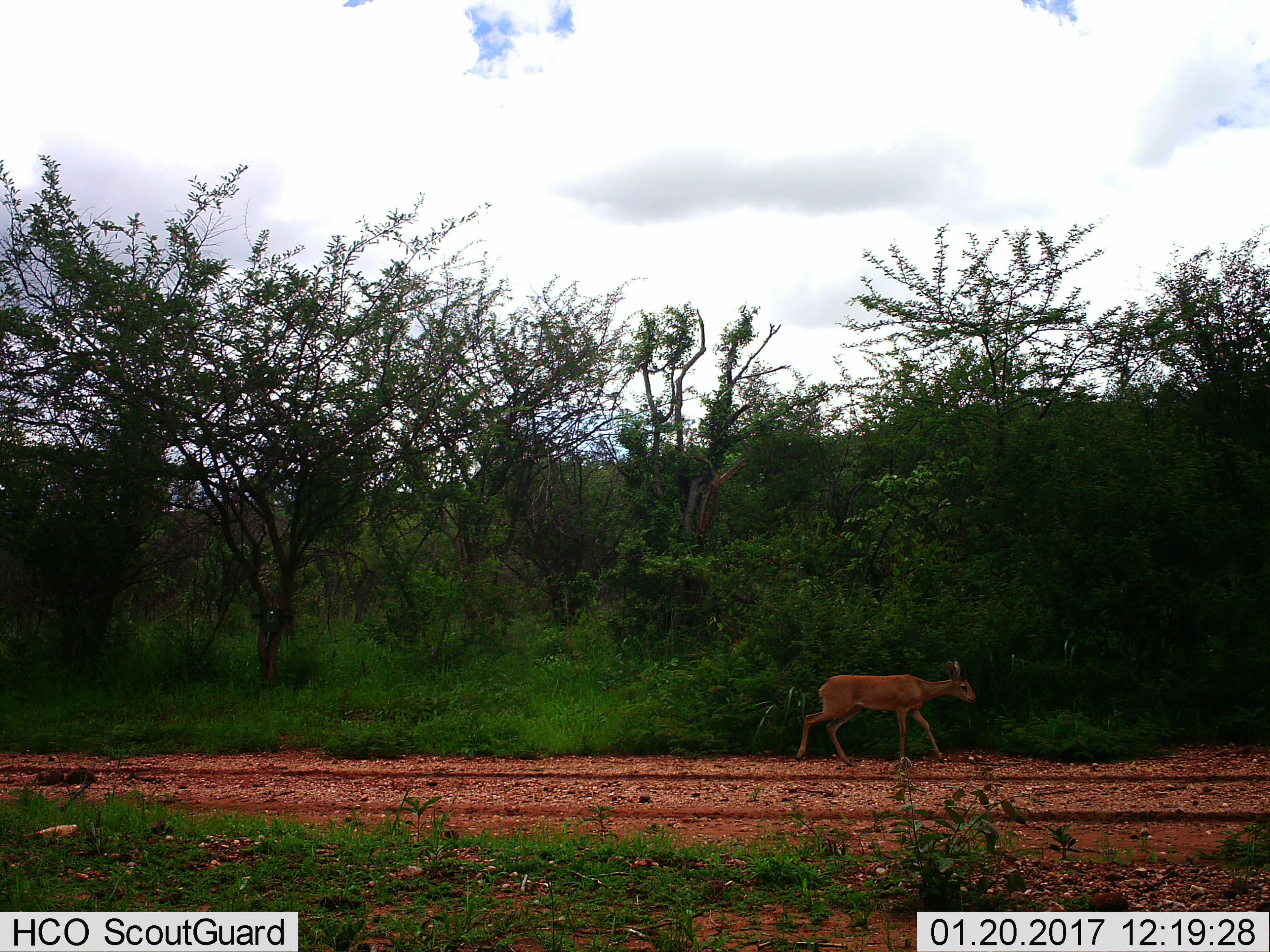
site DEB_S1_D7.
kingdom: Animalia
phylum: Chordata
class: Mammalia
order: Artiodactyla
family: Bovidae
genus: Raphicerus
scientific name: Raphicerus campestris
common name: steenbok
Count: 1.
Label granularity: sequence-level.